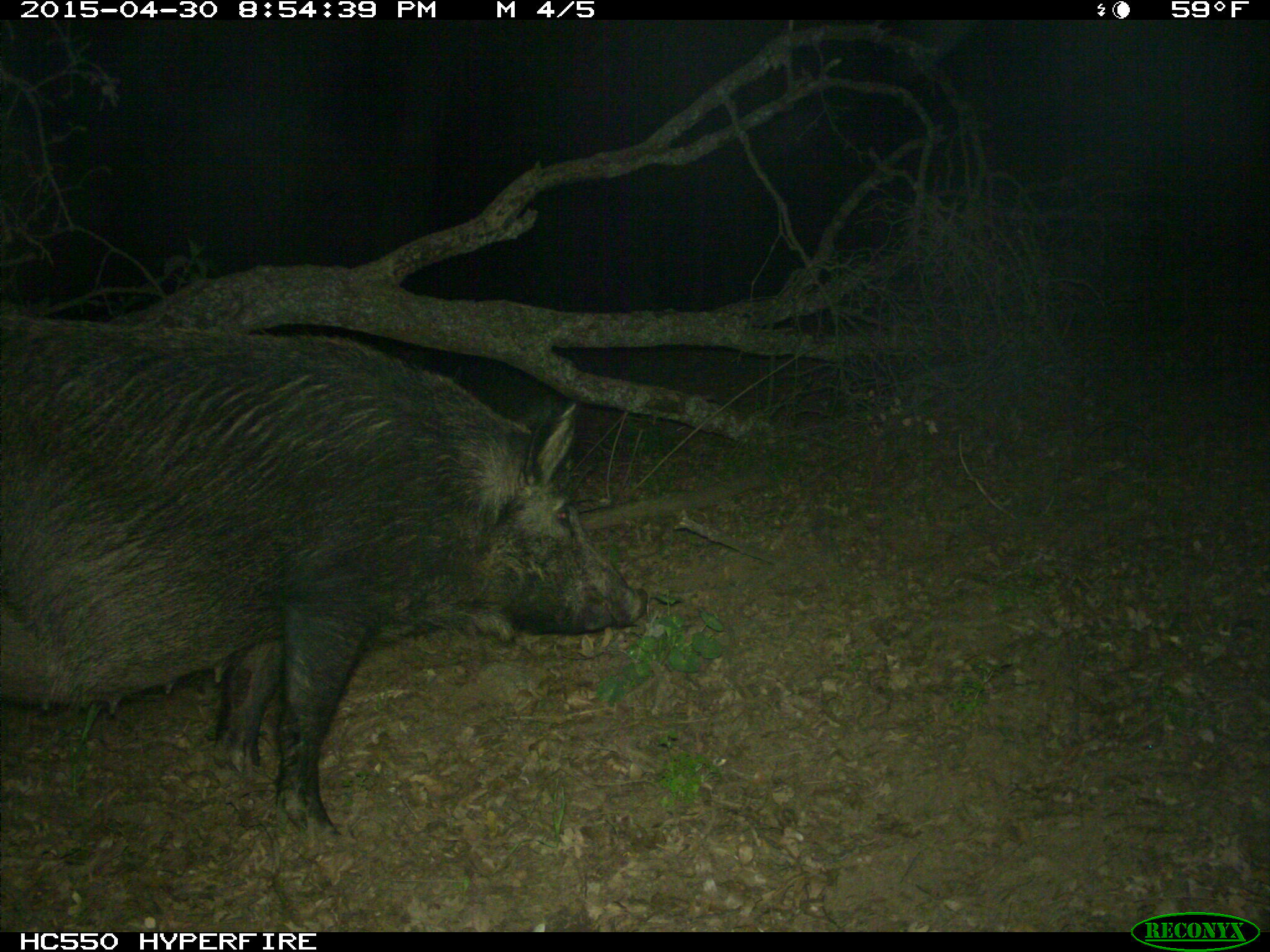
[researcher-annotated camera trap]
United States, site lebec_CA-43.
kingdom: Animalia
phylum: Chordata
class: Mammalia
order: Artiodactyla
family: Suidae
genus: Sus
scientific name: Sus scrofa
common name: wild boar